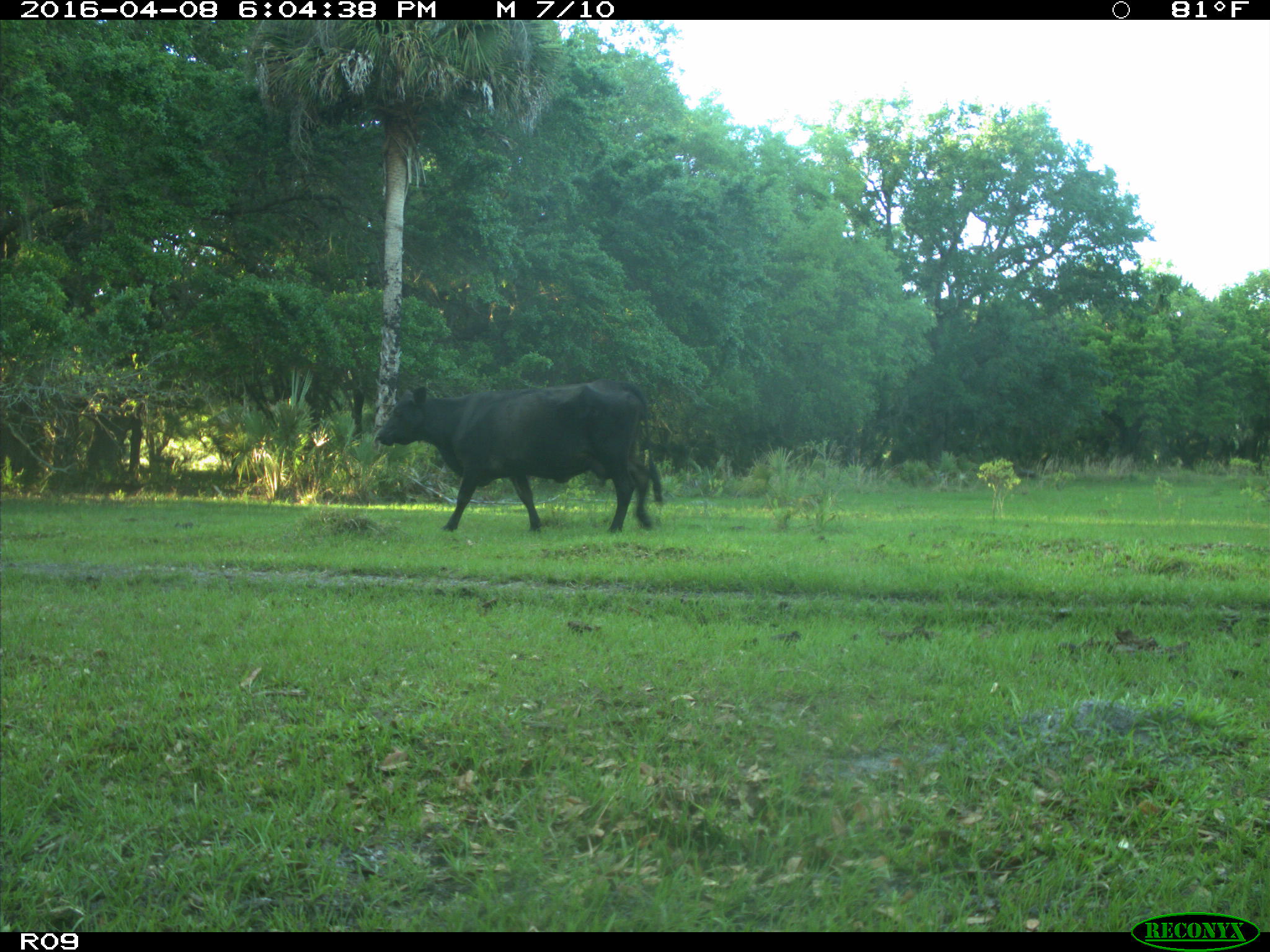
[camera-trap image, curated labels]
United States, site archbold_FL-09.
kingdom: Animalia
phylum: Chordata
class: Mammalia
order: Artiodactyla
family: Bovidae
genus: Bos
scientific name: Bos taurus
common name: domestic cow